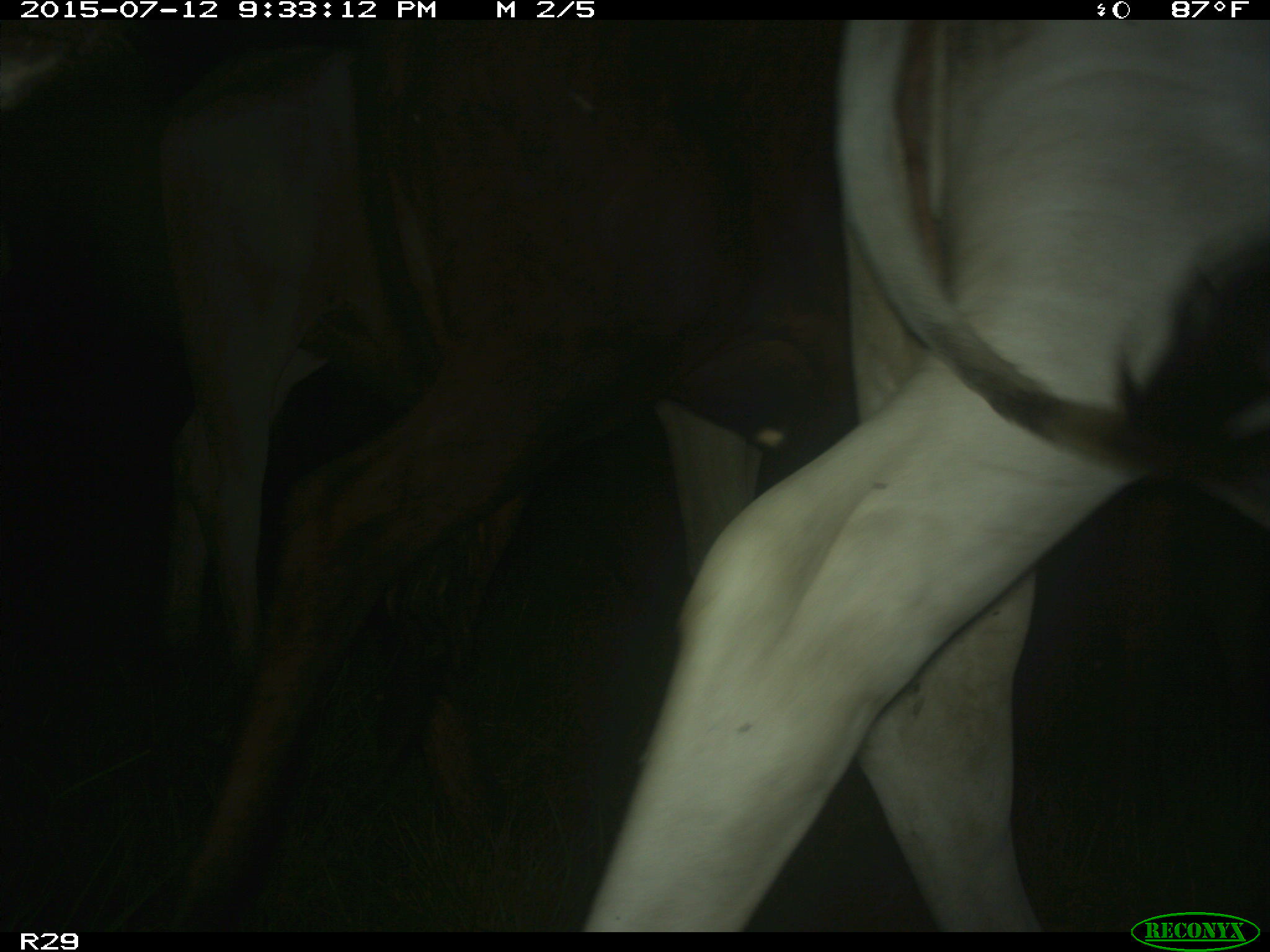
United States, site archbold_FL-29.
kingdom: Animalia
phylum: Chordata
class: Mammalia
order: Artiodactyla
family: Bovidae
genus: Bos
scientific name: Bos taurus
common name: domestic cow